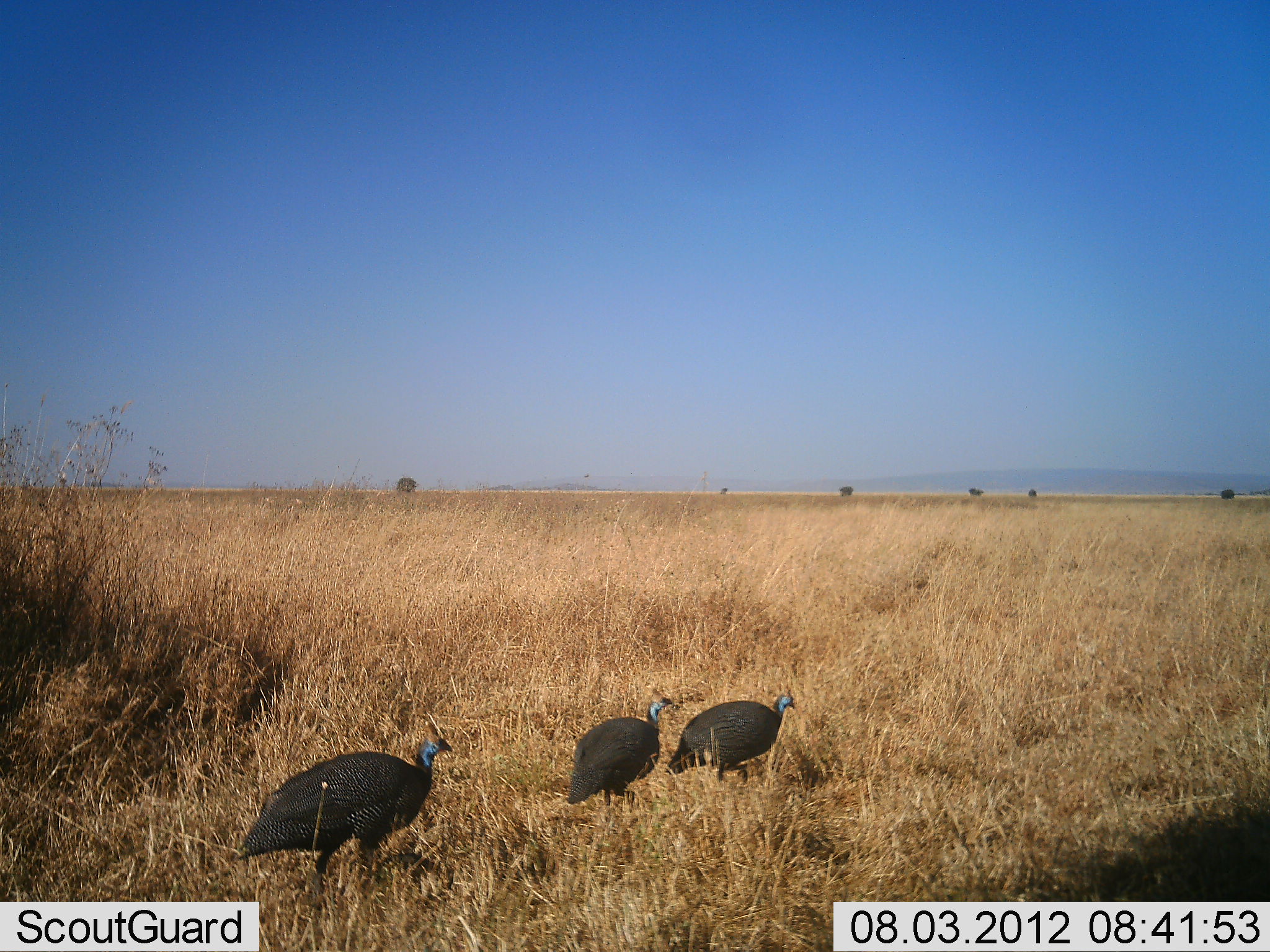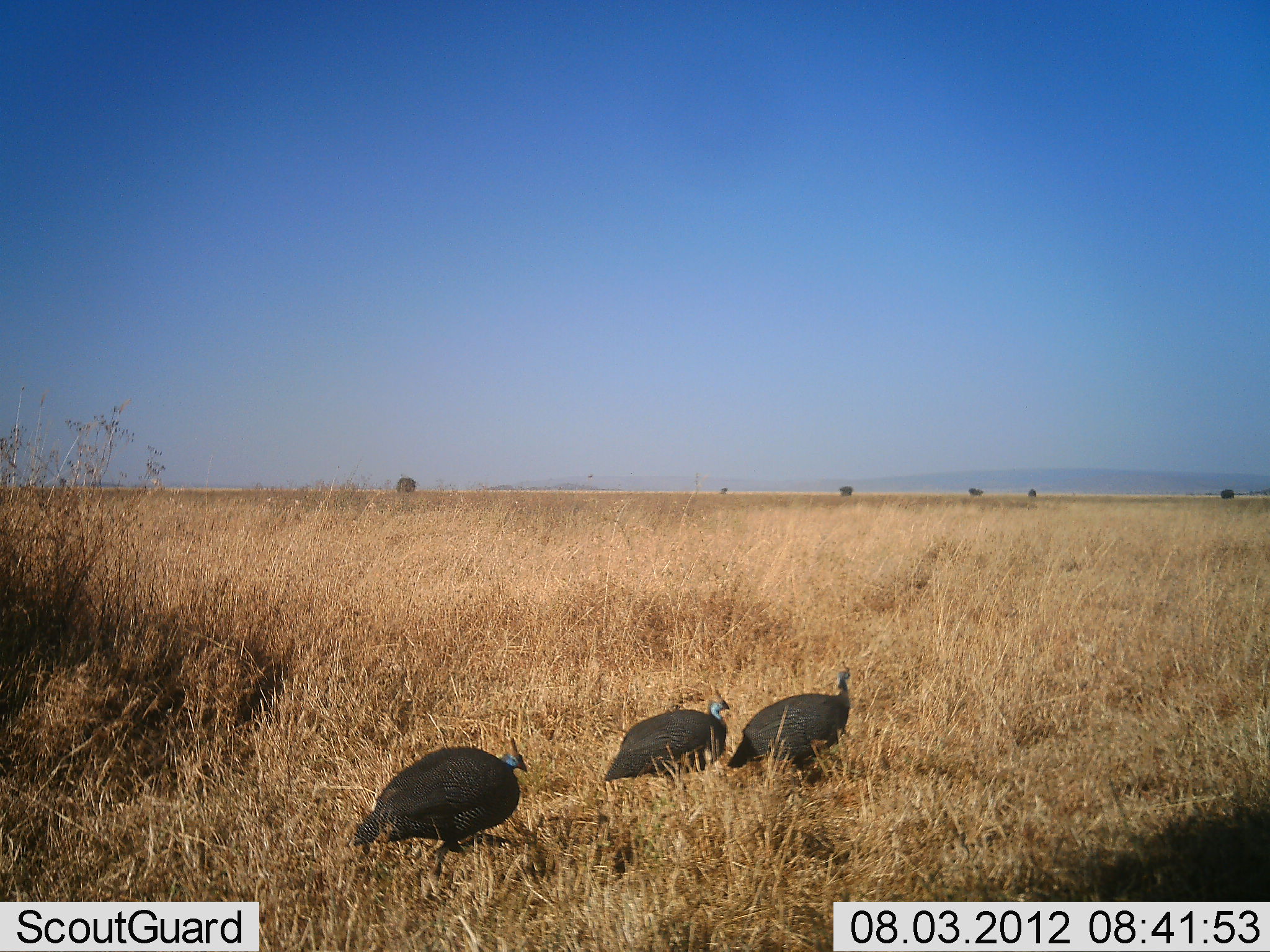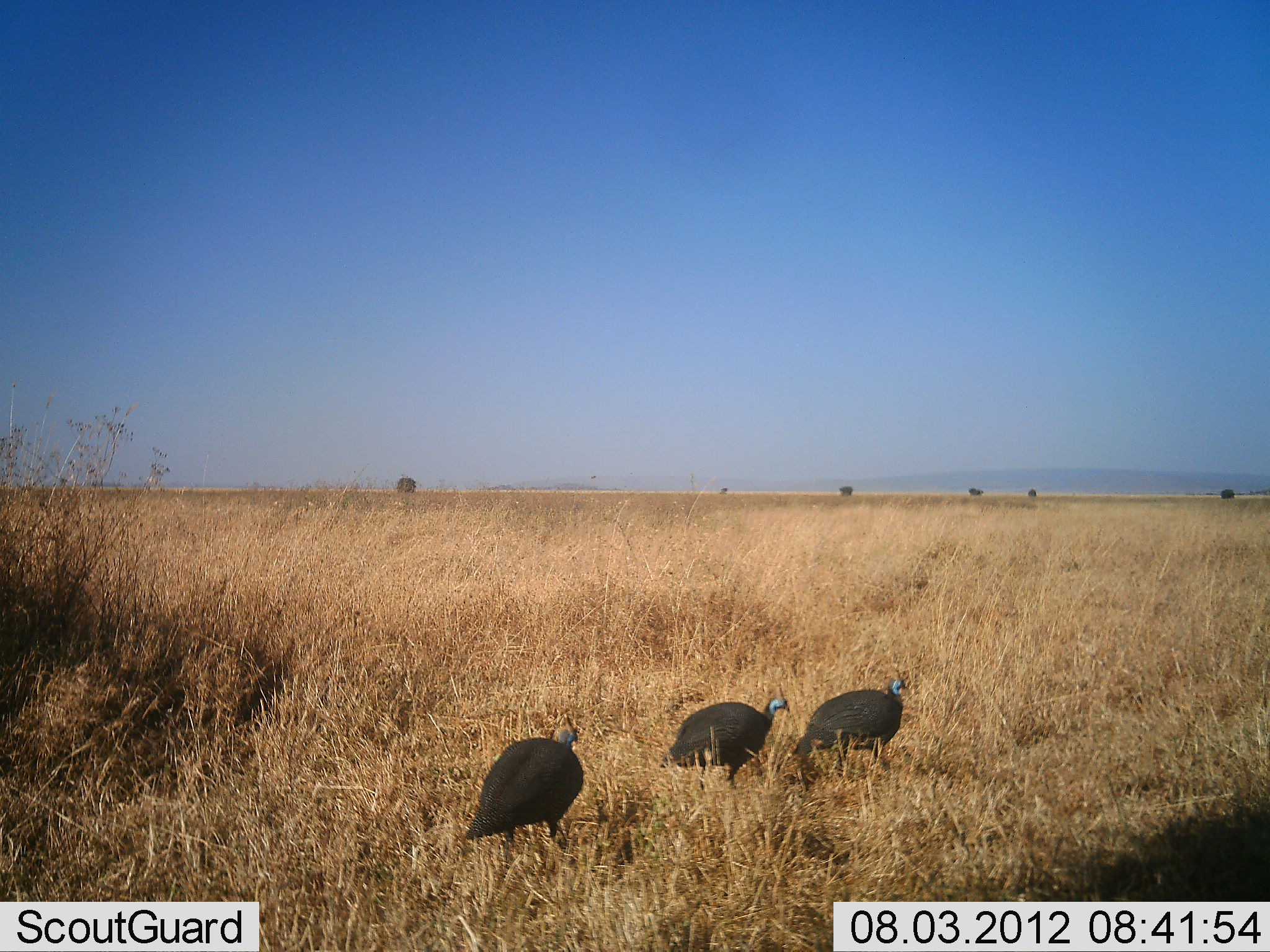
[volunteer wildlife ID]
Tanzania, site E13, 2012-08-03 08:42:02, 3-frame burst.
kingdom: Animalia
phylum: Chordata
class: Aves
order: Galliformes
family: Numididae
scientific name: Numididae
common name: guinea fowl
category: guineafowl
Guineafowl (guinea fowl) (Numididae), count 3. Behavior (volunteer vote fractions): standing 0%, resting 0%, moving 100%, interacting 0%. Young present (vote fraction): 0%. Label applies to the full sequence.